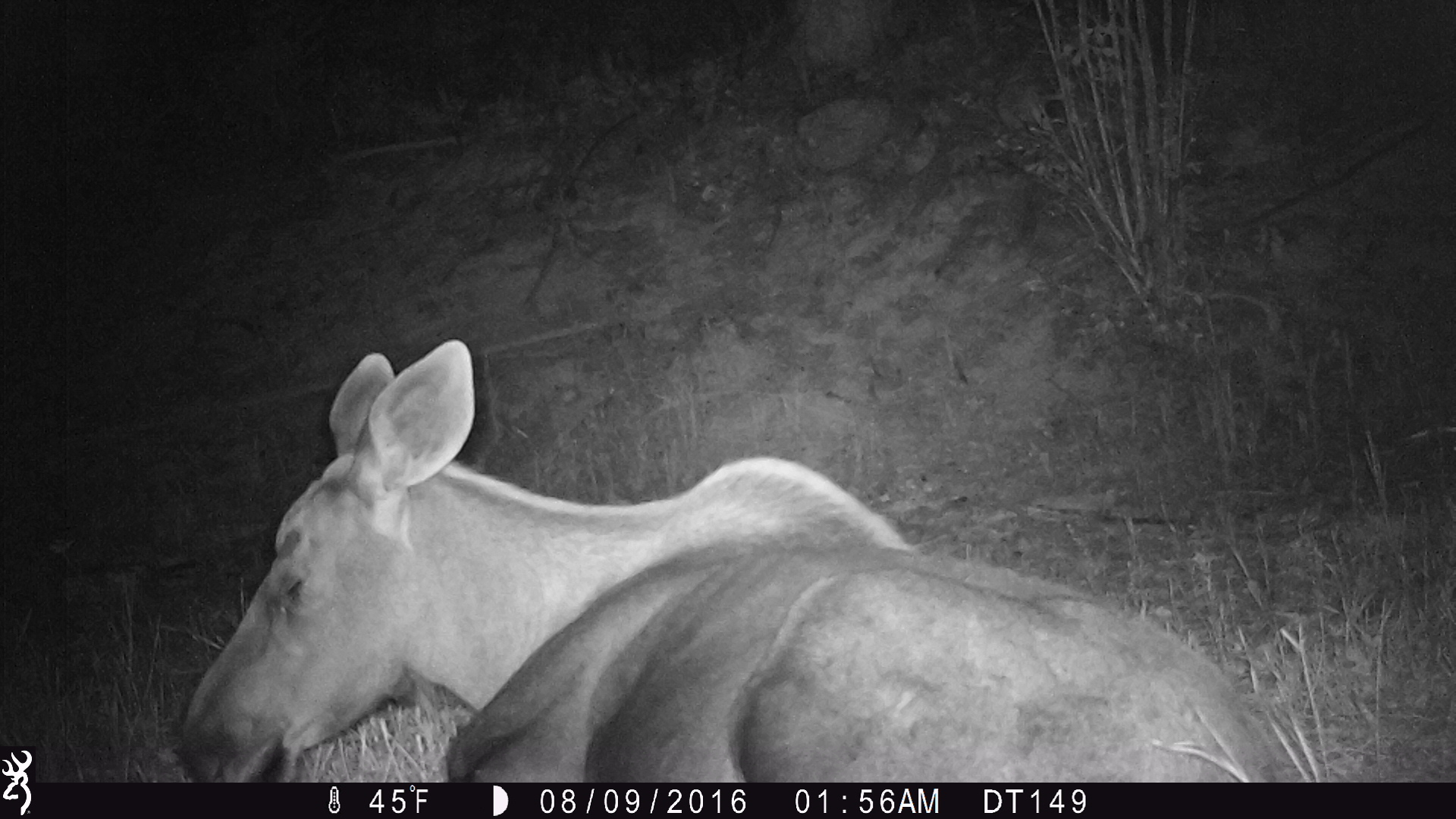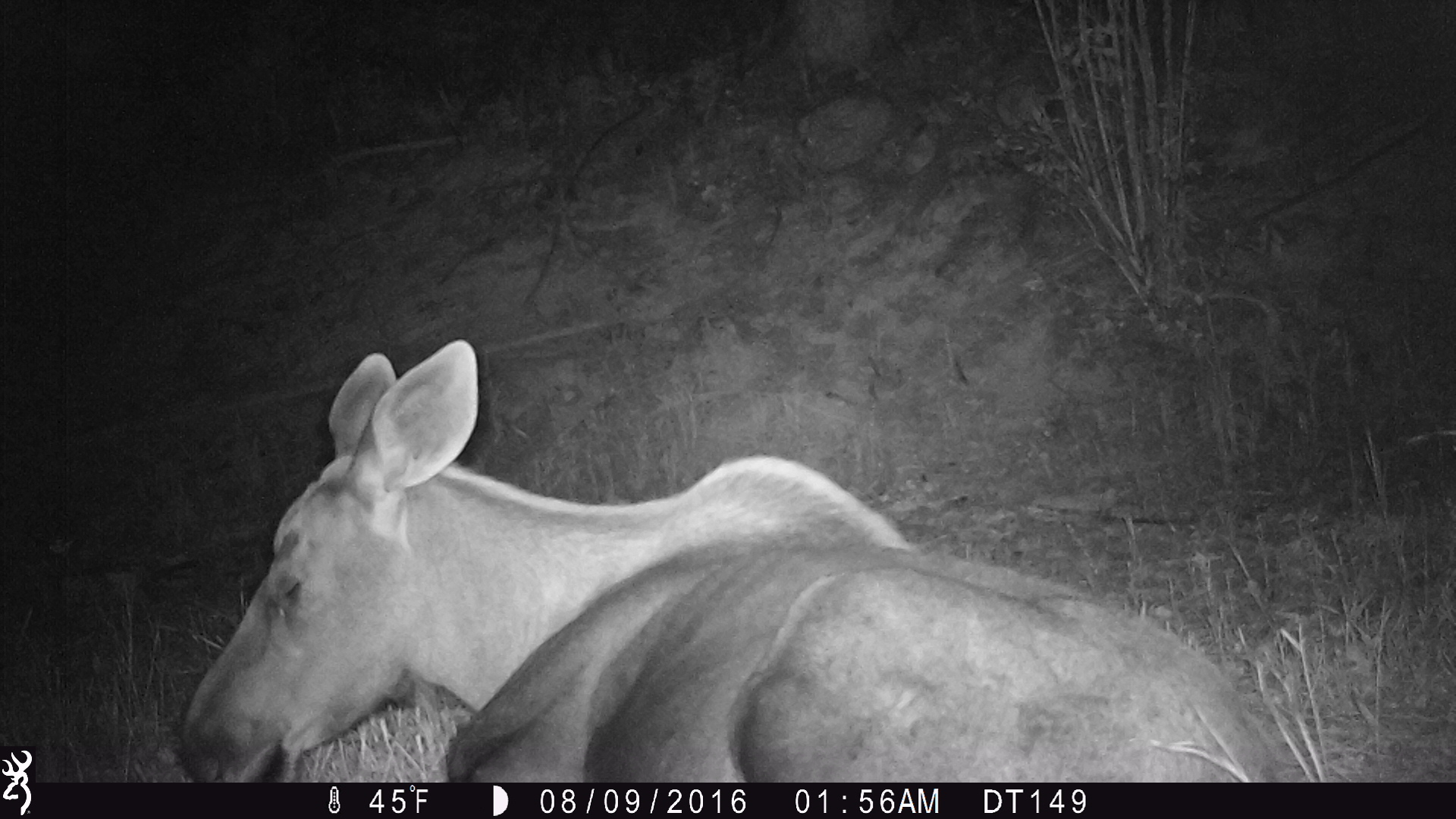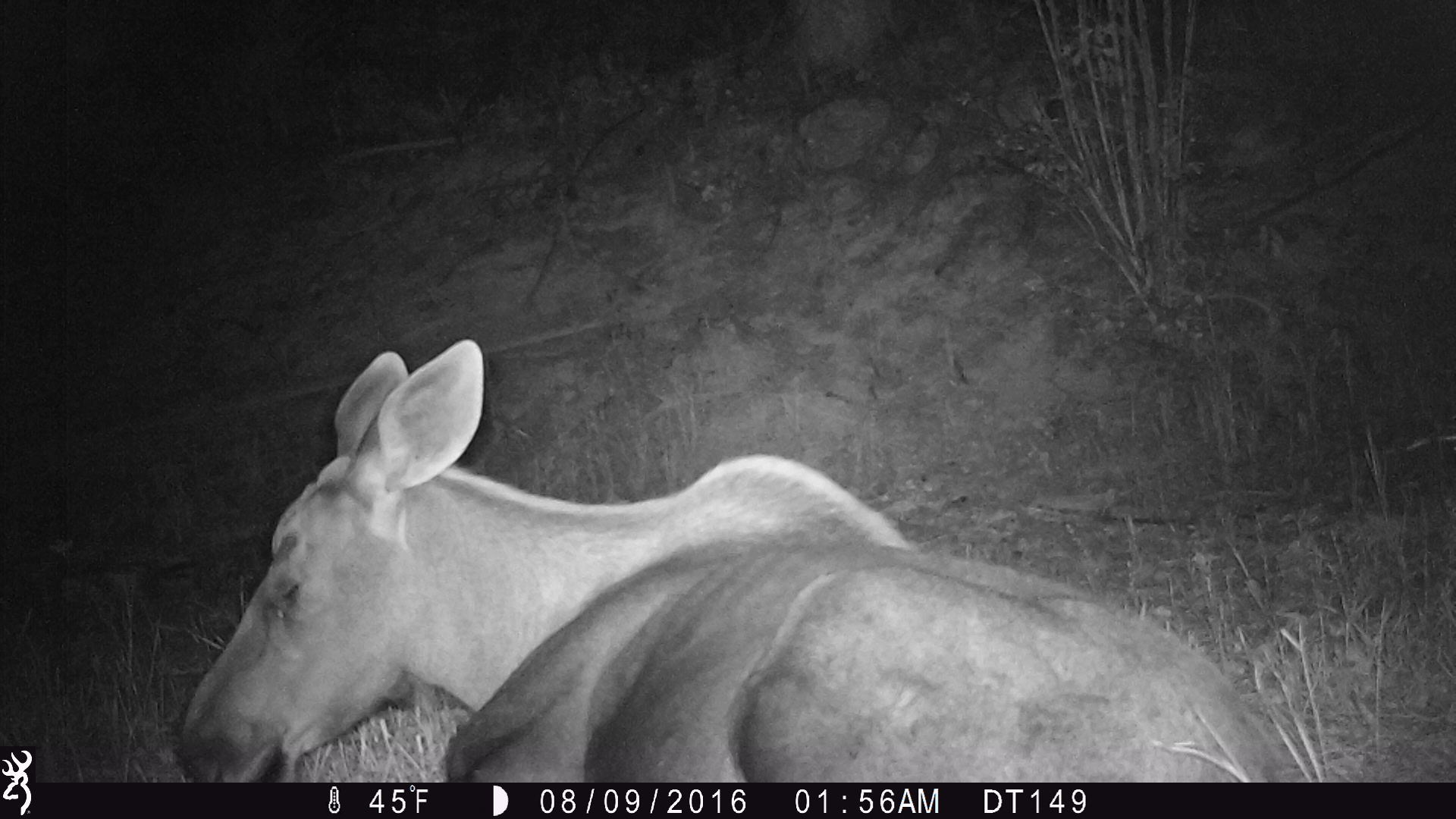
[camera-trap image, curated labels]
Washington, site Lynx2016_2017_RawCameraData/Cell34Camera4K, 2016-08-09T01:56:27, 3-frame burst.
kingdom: Animalia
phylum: Chordata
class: Mammalia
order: Artiodactyla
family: Cervidae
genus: Alces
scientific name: Alces alces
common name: moose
Alces alces (moose). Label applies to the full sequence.